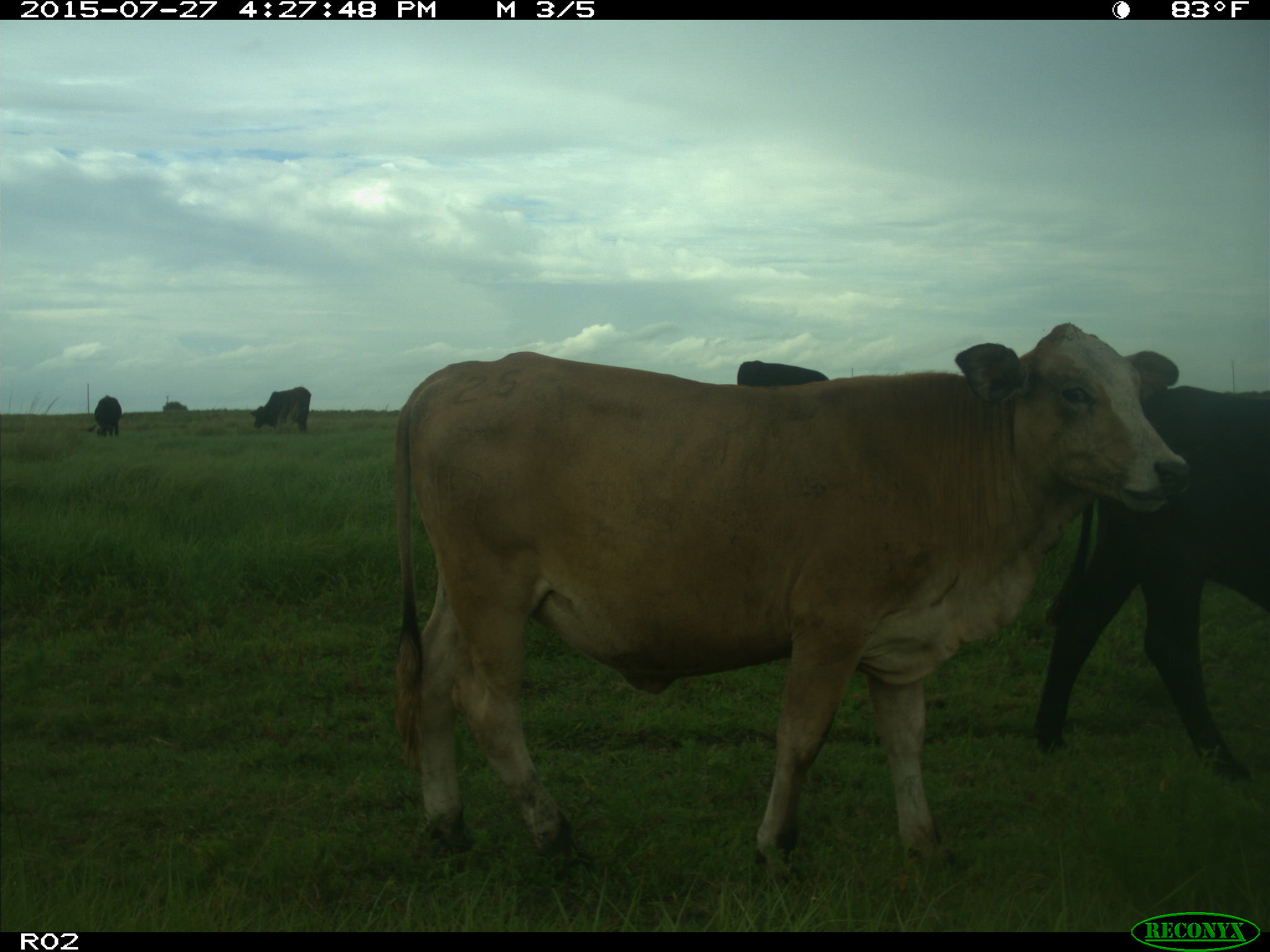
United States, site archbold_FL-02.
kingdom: Animalia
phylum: Chordata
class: Mammalia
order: Artiodactyla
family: Bovidae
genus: Bos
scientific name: Bos taurus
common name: domestic cow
Bos taurus (domestic cow).